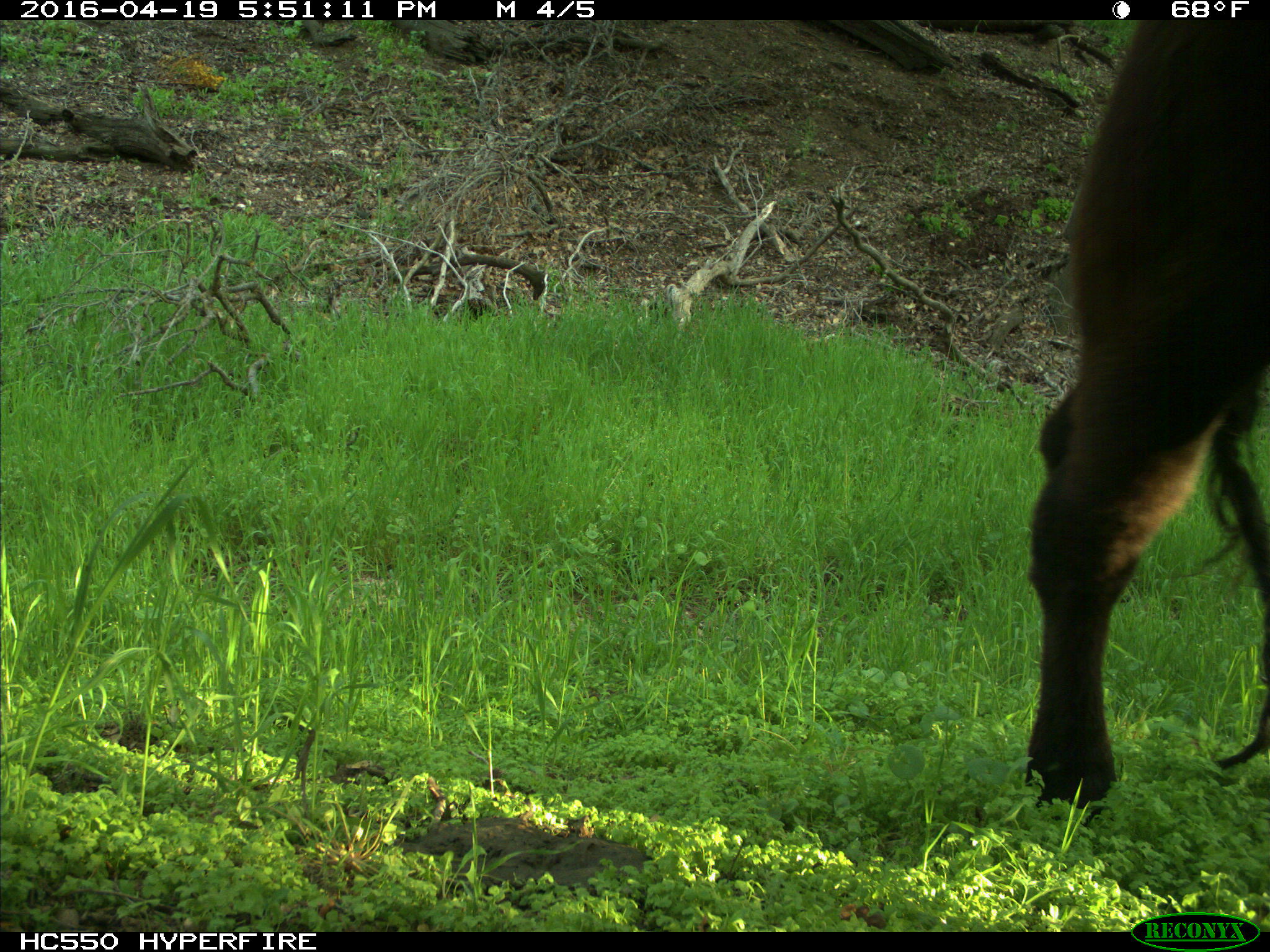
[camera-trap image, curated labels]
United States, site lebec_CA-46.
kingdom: Animalia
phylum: Chordata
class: Mammalia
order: Artiodactyla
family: Bovidae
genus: Bos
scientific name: Bos taurus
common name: domestic cow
Bos taurus (domestic cow).